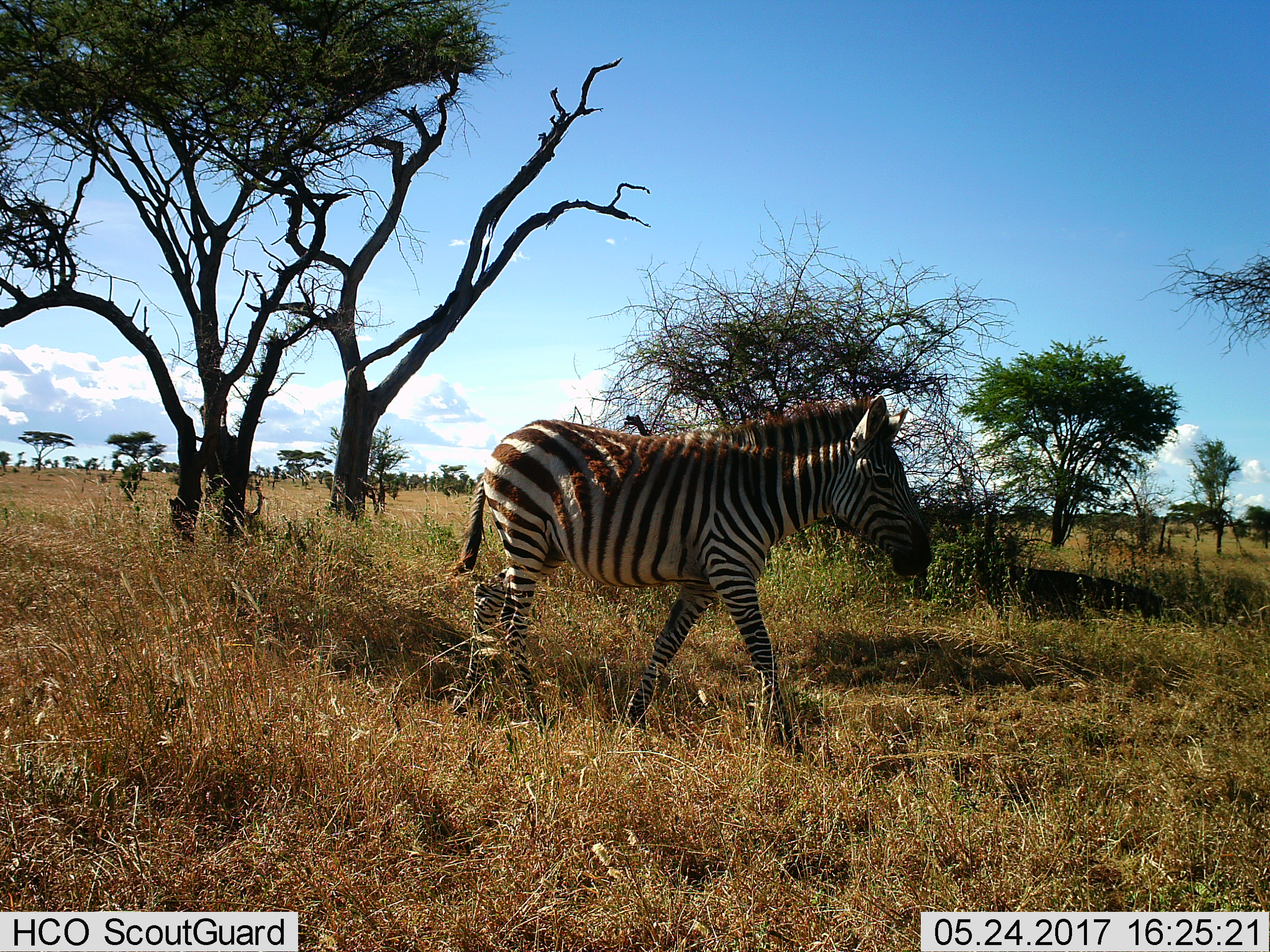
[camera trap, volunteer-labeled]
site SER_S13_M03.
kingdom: Animalia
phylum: Chordata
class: Mammalia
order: Perissodactyla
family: Equidae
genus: Equus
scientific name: Equus quagga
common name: plains zebra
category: zebraplains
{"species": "zebraplains (plains zebra) (Equus quagga)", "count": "1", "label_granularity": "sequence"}